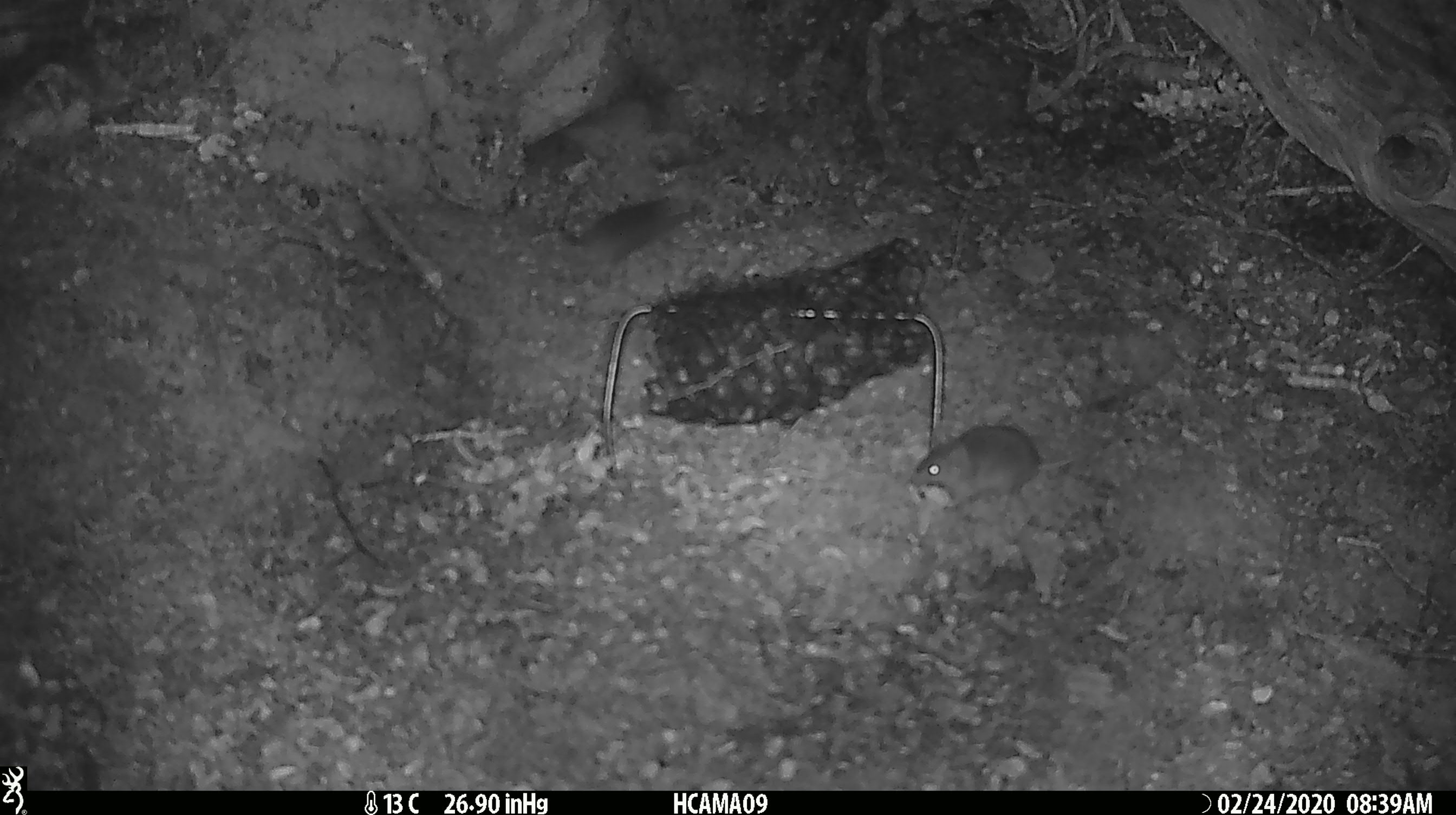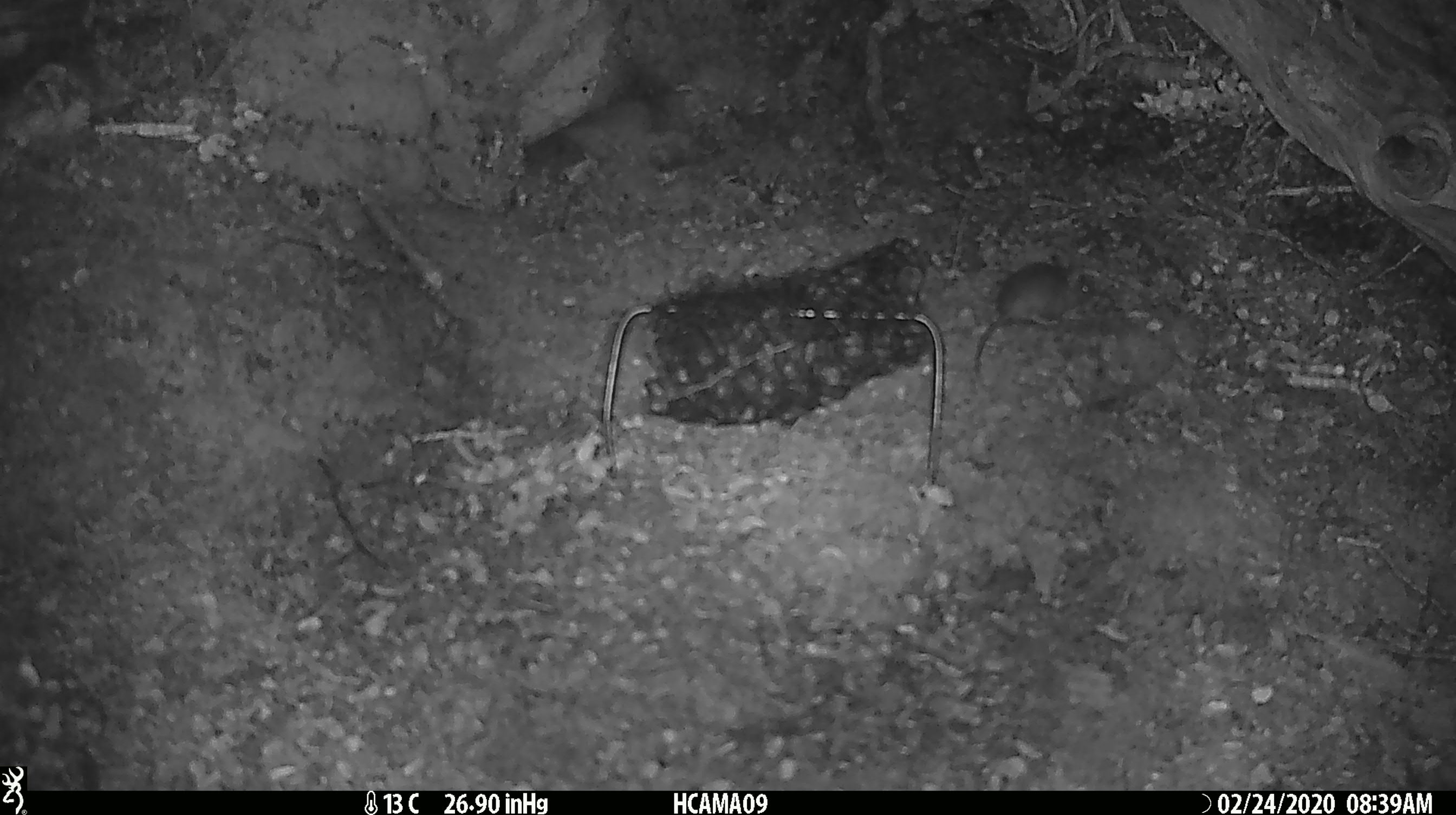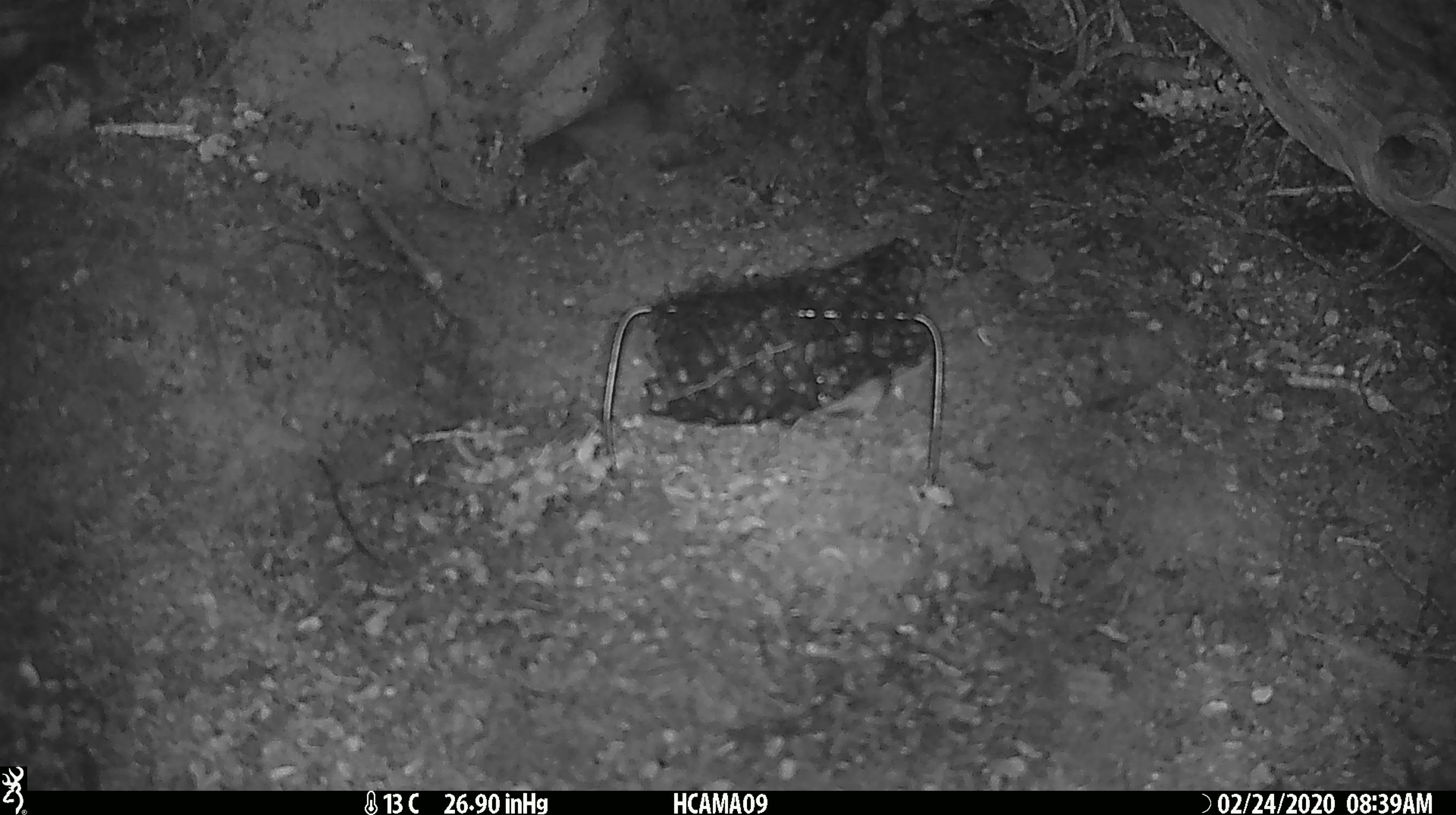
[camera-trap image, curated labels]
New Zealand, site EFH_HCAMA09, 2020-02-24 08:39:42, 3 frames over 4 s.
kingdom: Animalia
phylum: Chordata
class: Mammalia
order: Rodentia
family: Muridae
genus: Mus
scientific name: Mus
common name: mouse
Mouse (Mus).